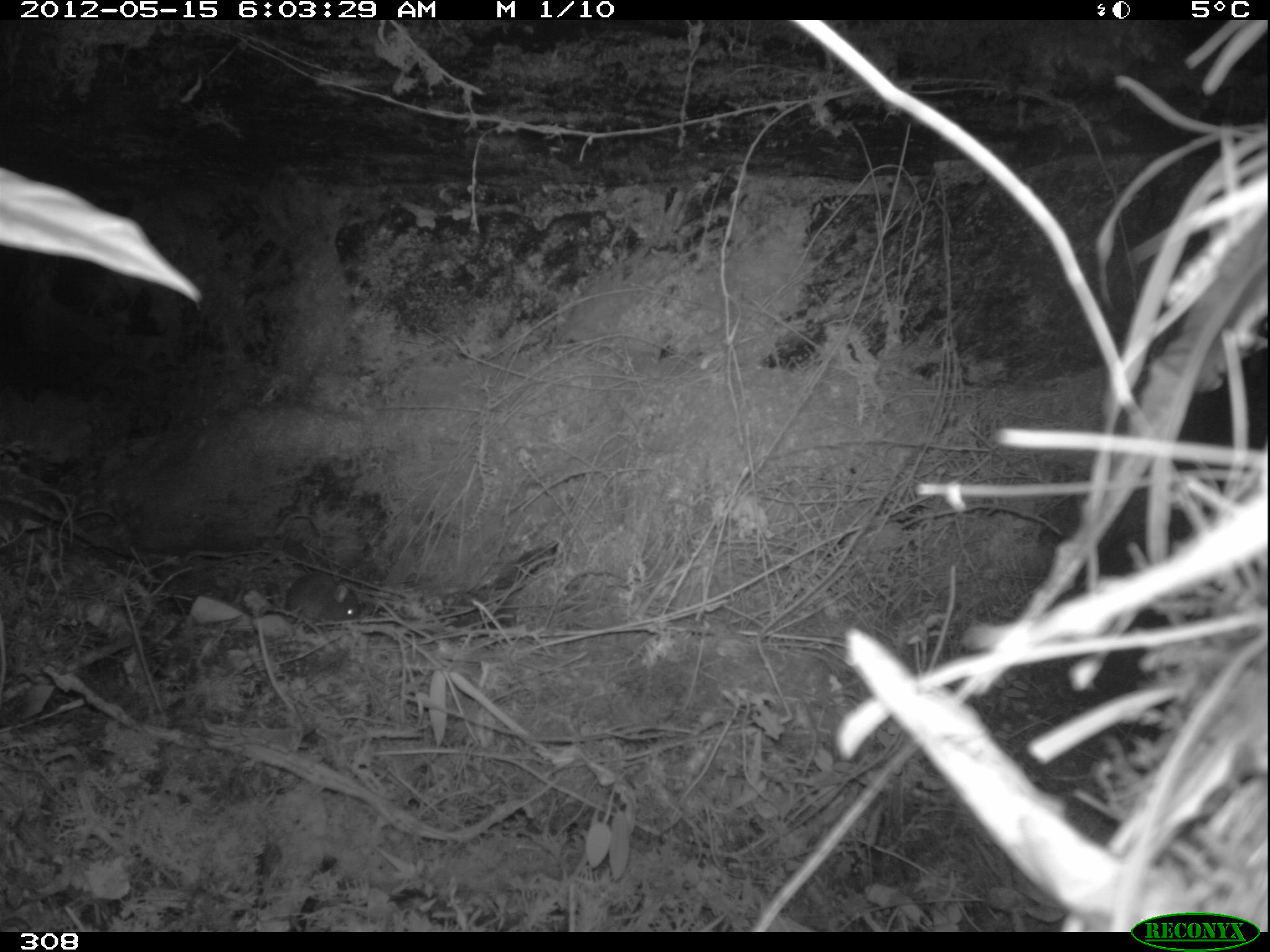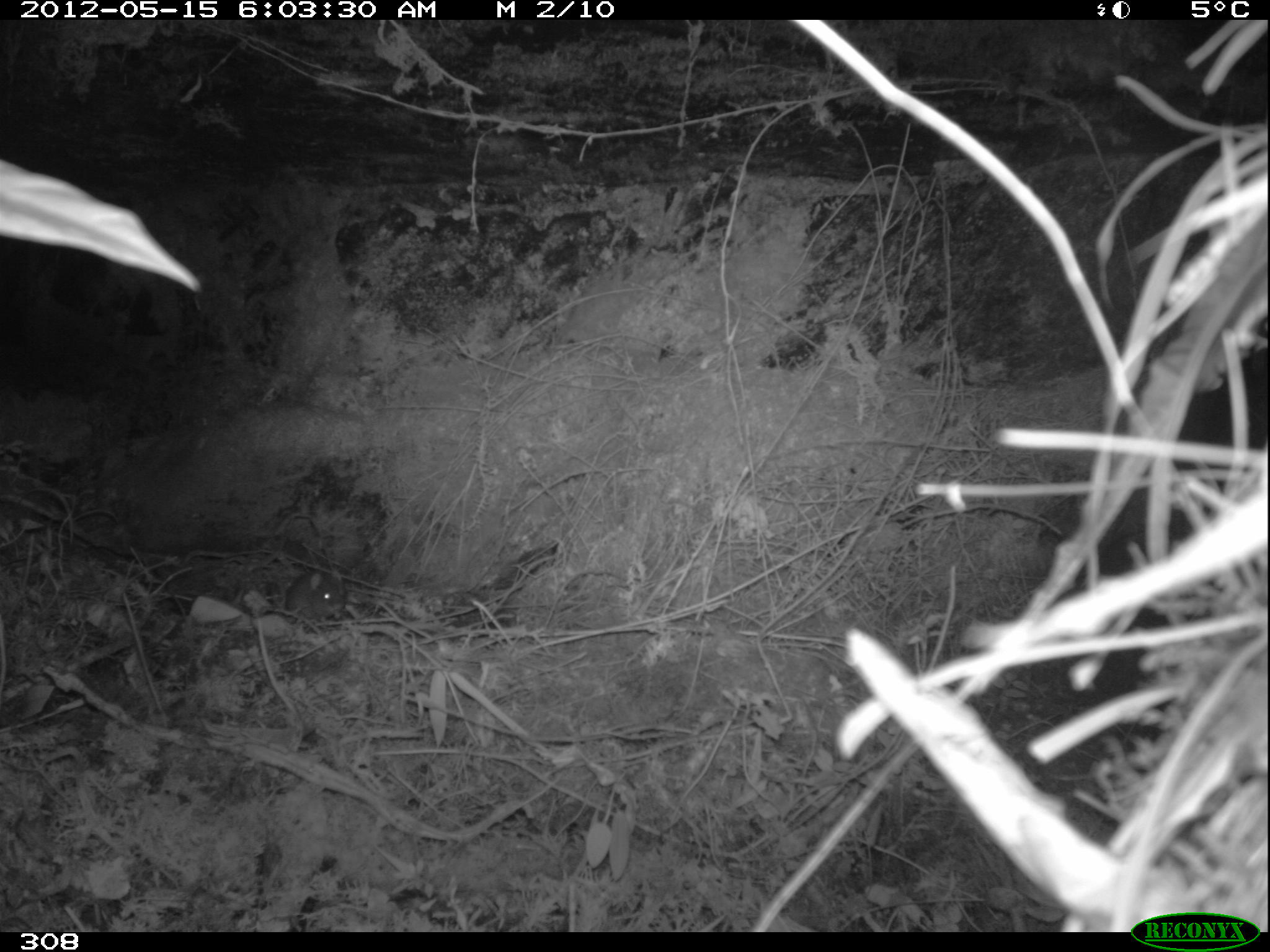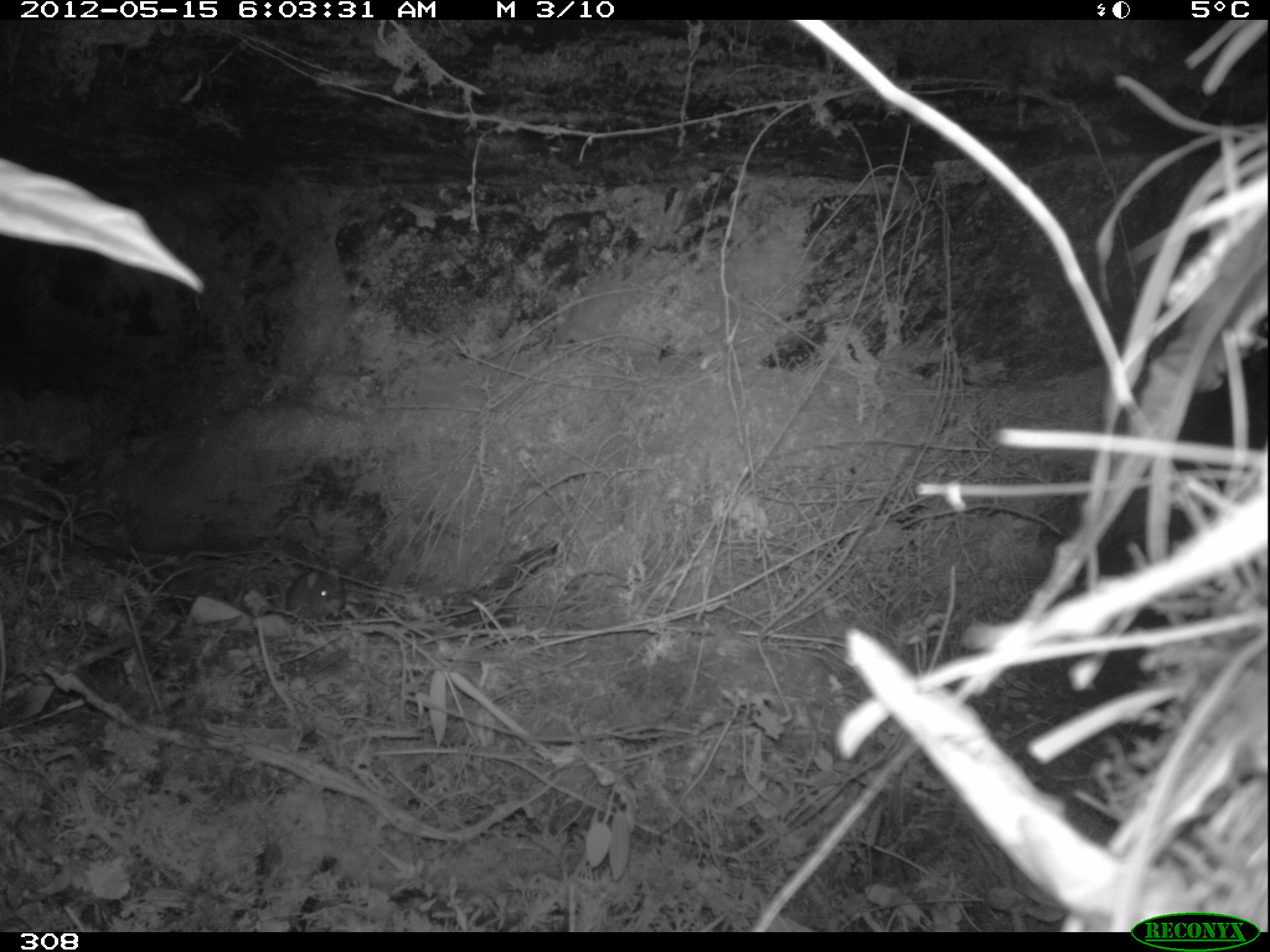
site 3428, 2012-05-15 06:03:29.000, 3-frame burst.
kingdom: Animalia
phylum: Chordata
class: Mammalia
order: Rodentia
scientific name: Rodentia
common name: rodents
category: unknown rodent